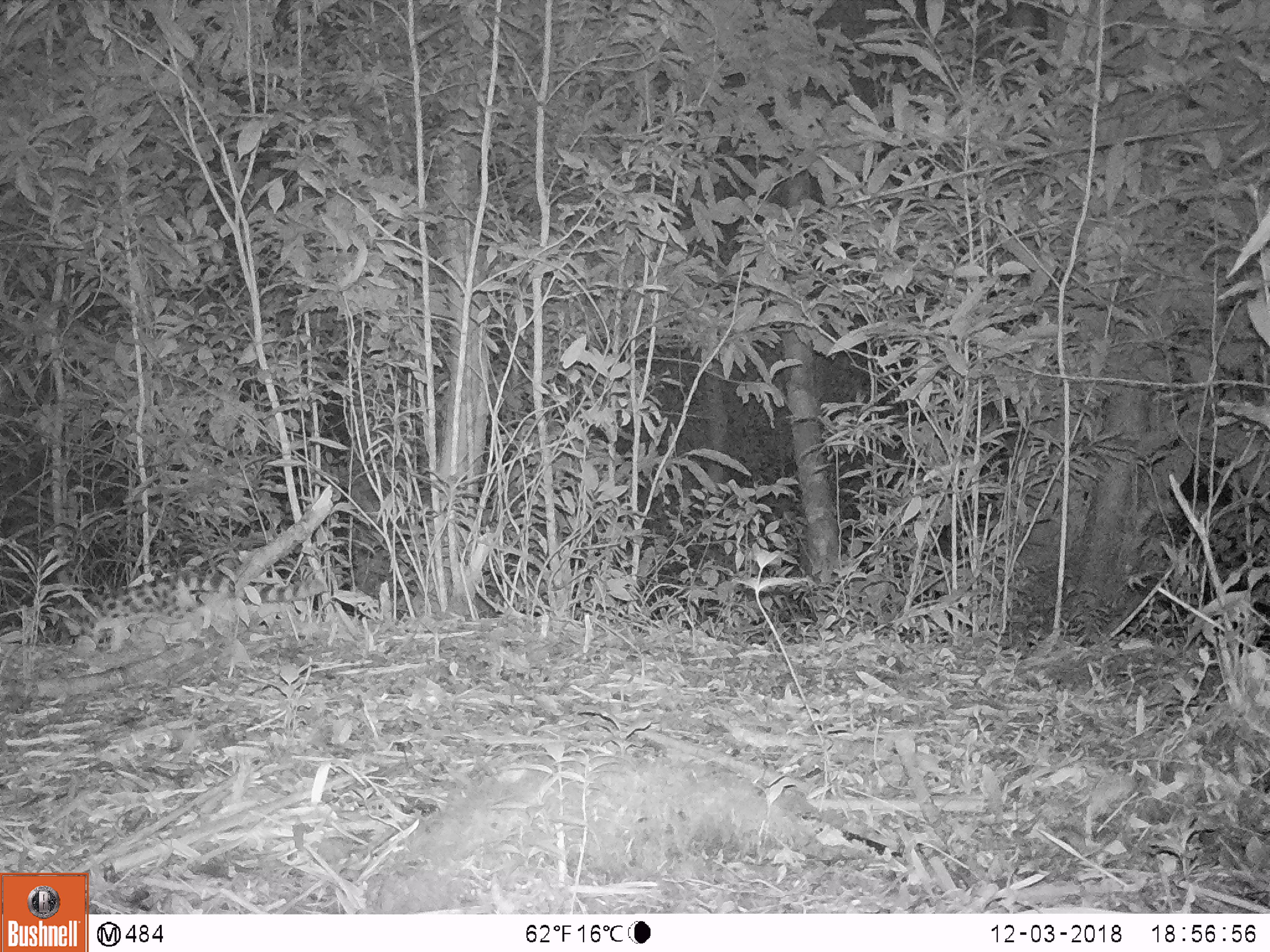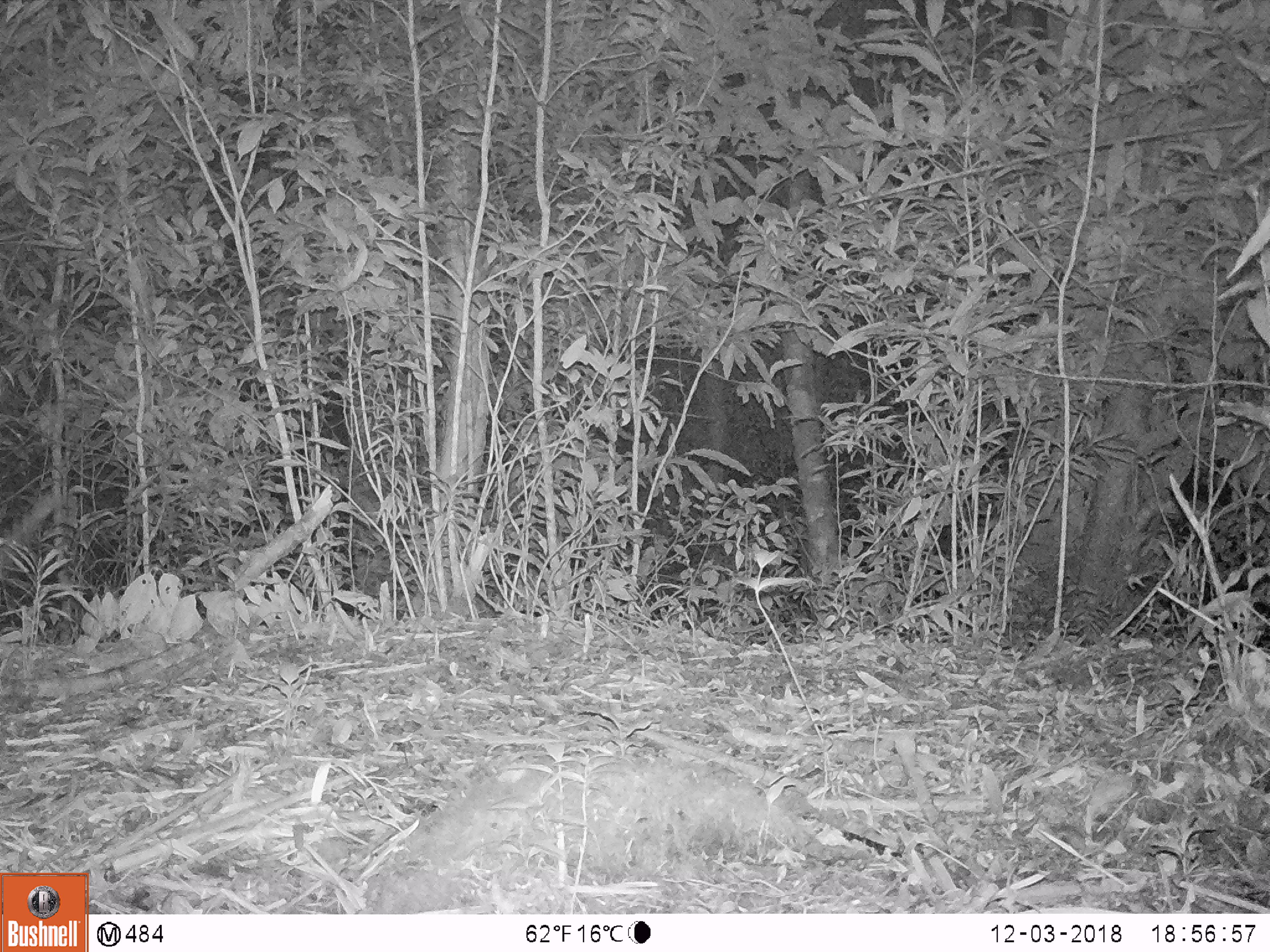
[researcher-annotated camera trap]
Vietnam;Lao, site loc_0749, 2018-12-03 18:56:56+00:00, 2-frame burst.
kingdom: Animalia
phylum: Chordata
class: Mammalia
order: Carnivora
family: Prionodontidae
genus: Prionodon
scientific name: Prionodon pardicolor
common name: spotted linsang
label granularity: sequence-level